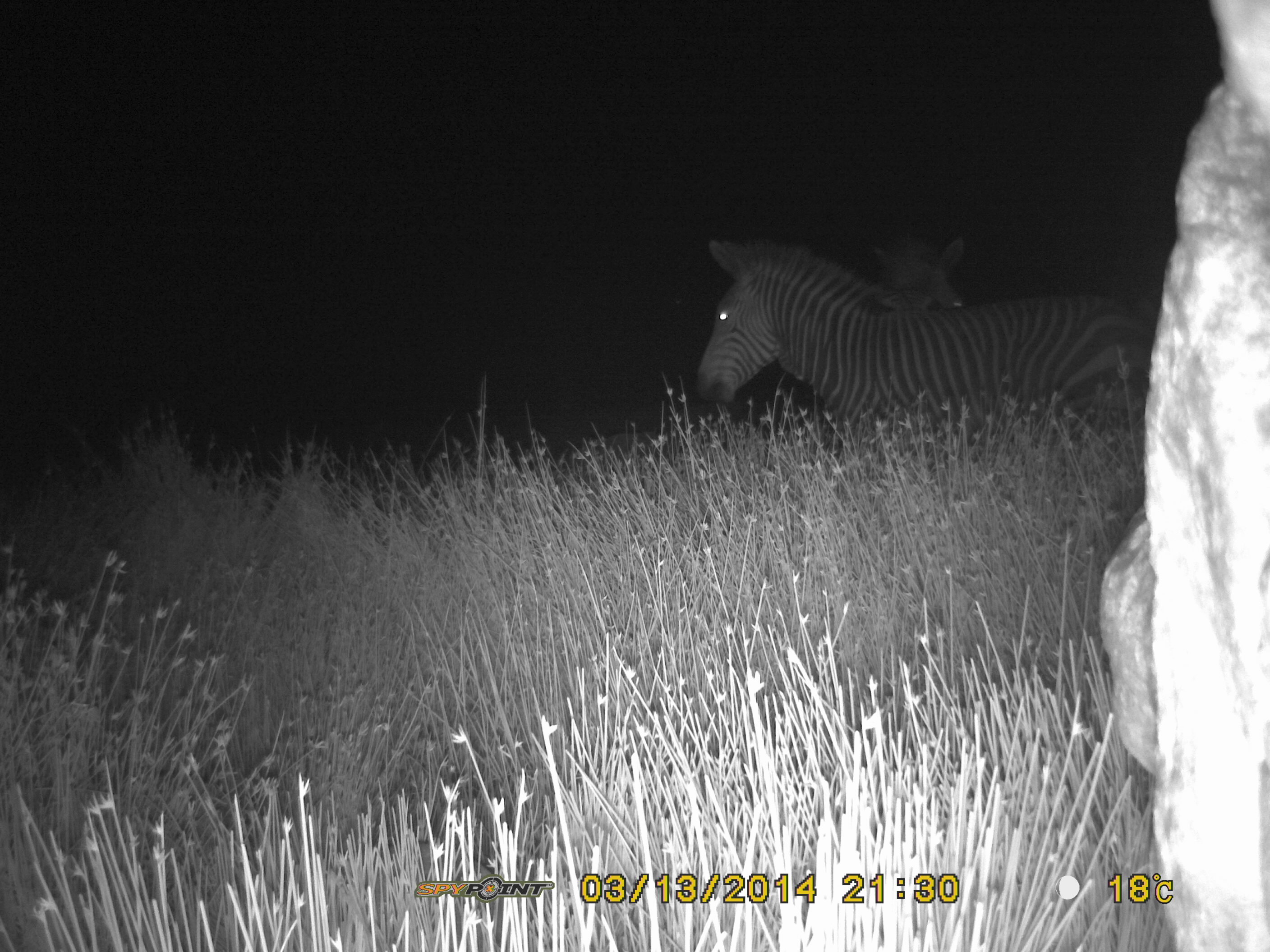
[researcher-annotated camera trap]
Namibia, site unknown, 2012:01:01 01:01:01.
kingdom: Animalia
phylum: Chordata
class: Mammalia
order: Perissodactyla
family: Equidae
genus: Equus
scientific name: Equus zebra hartmannae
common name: hartmann's mountain zebra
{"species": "Equus zebra hartmannae (hartmann's mountain zebra)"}